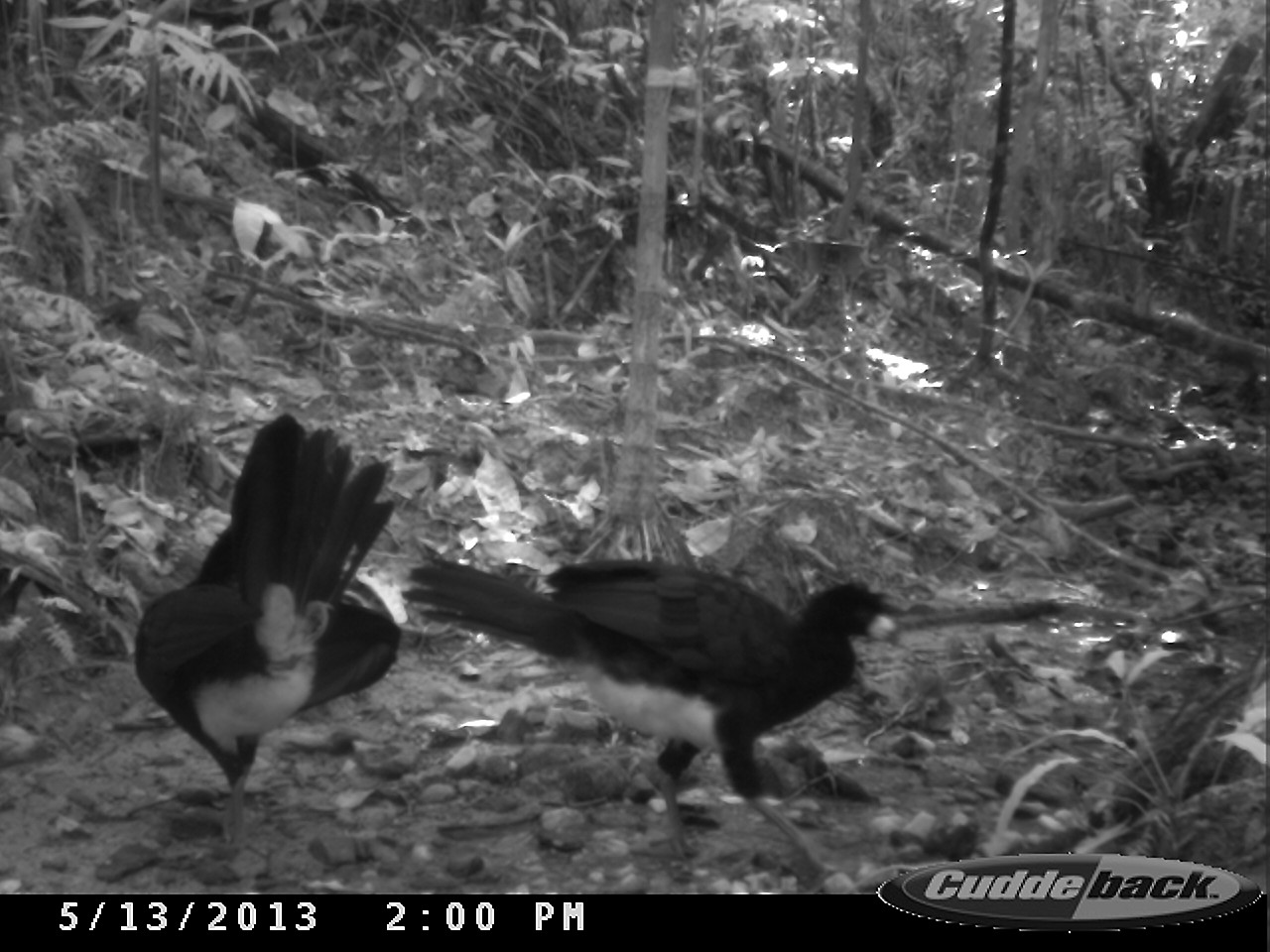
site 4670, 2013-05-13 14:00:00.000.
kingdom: Animalia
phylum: Chordata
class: Aves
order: Galliformes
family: Cracidae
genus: Crax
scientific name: Crax alector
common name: black curassow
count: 2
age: adult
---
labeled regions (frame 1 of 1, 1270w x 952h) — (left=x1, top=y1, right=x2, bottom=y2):
crax alector: (left=397, top=552, right=903, bottom=876); (left=132, top=410, right=398, bottom=851)